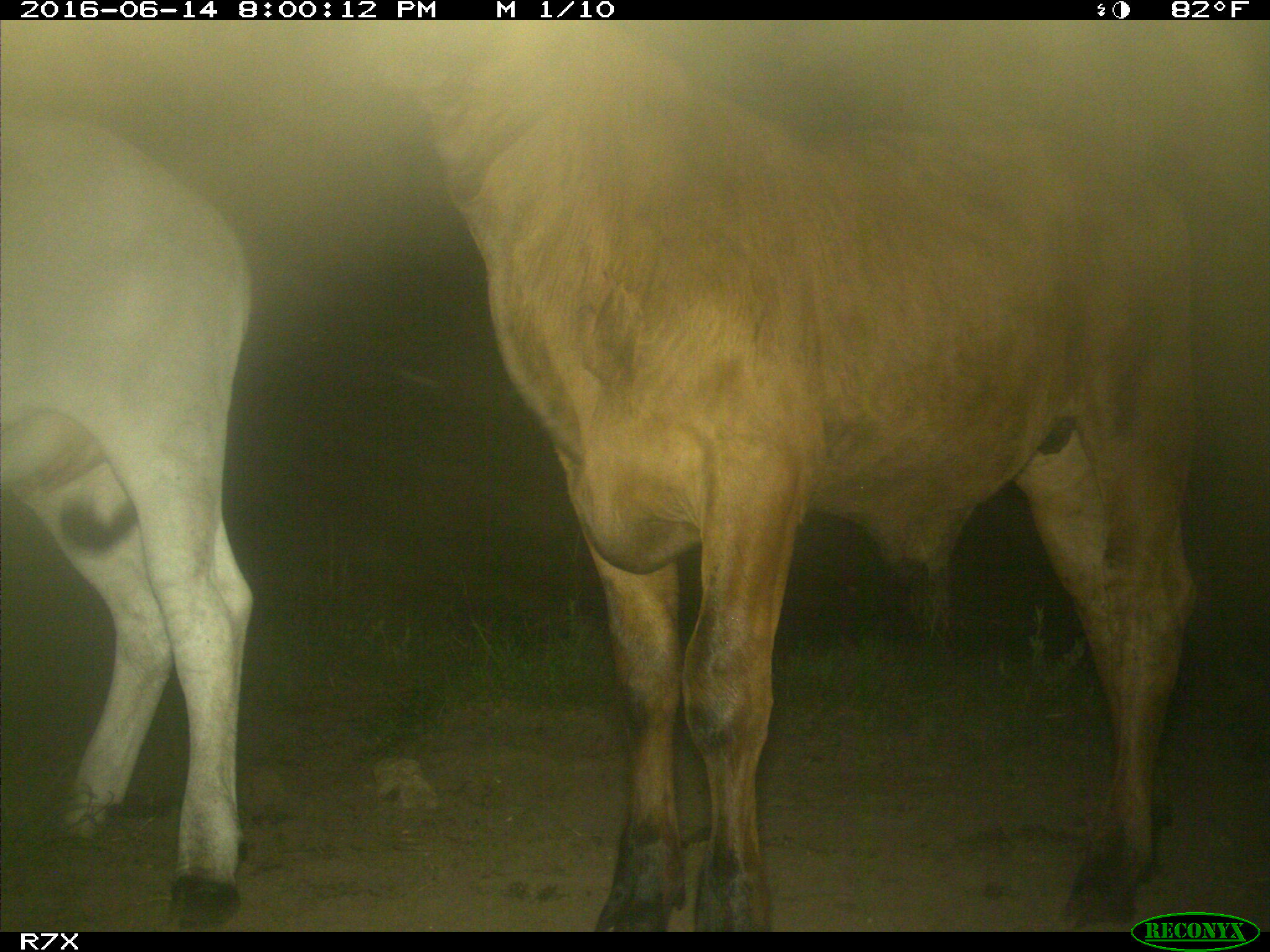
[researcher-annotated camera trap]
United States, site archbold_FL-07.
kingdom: Animalia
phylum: Chordata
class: Mammalia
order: Artiodactyla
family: Bovidae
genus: Bos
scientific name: Bos taurus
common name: domestic cow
Bos taurus (domestic cow).